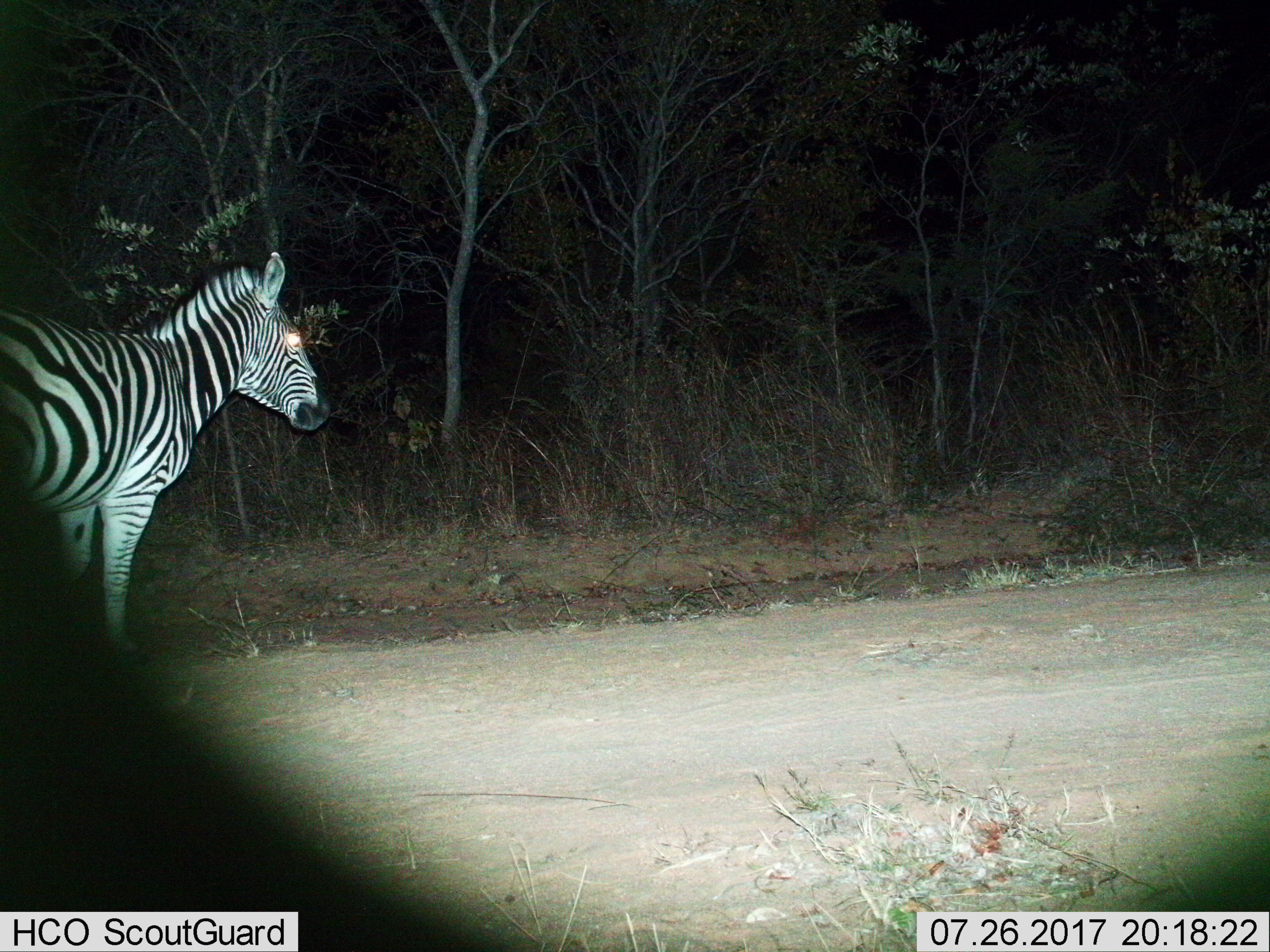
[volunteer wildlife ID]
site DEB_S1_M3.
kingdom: Animalia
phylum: Chordata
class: Mammalia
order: Perissodactyla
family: Equidae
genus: Equus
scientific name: Equus quagga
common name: plains zebra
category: zebraplains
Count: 1.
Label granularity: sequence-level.